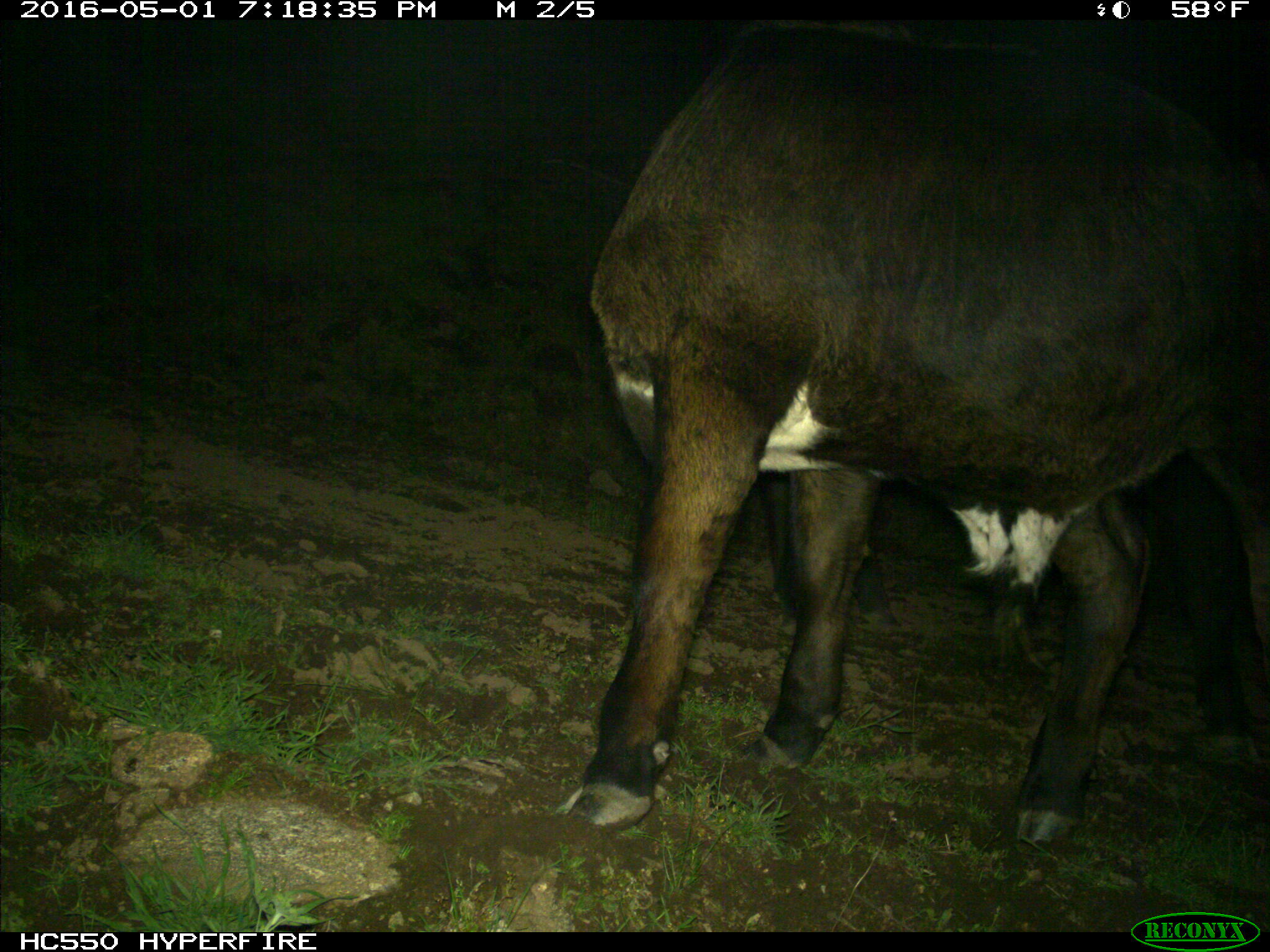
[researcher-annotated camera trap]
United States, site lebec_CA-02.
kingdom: Animalia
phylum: Chordata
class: Mammalia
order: Artiodactyla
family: Bovidae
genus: Bos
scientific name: Bos taurus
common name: domestic cow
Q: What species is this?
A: Bos taurus (domestic cow).